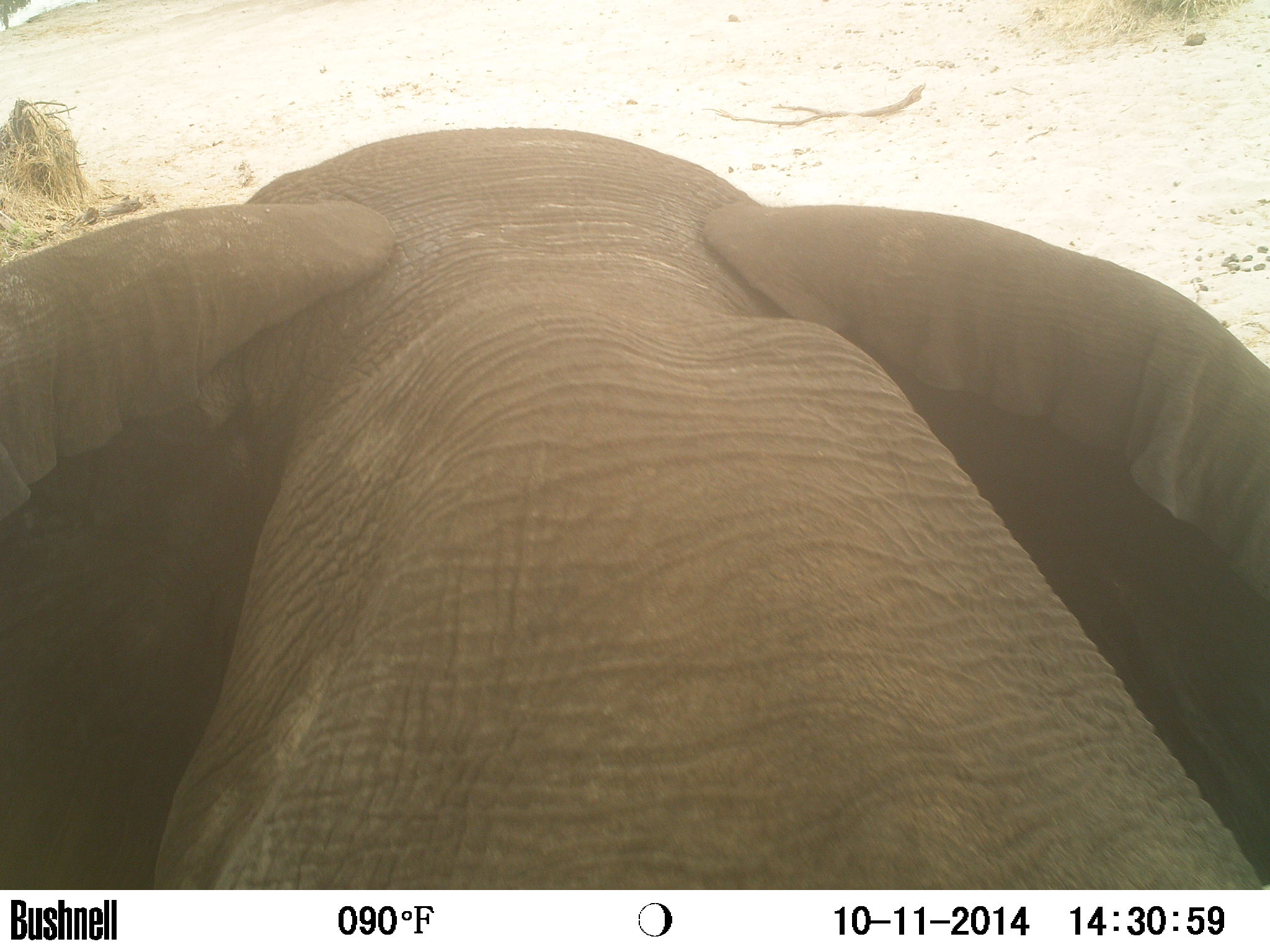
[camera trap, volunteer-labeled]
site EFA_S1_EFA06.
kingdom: Animalia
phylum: Chordata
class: Mammalia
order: Proboscidea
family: Elephantidae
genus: Loxodonta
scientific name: Loxodonta africana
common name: african bush elephant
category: elephant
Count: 1.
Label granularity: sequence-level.